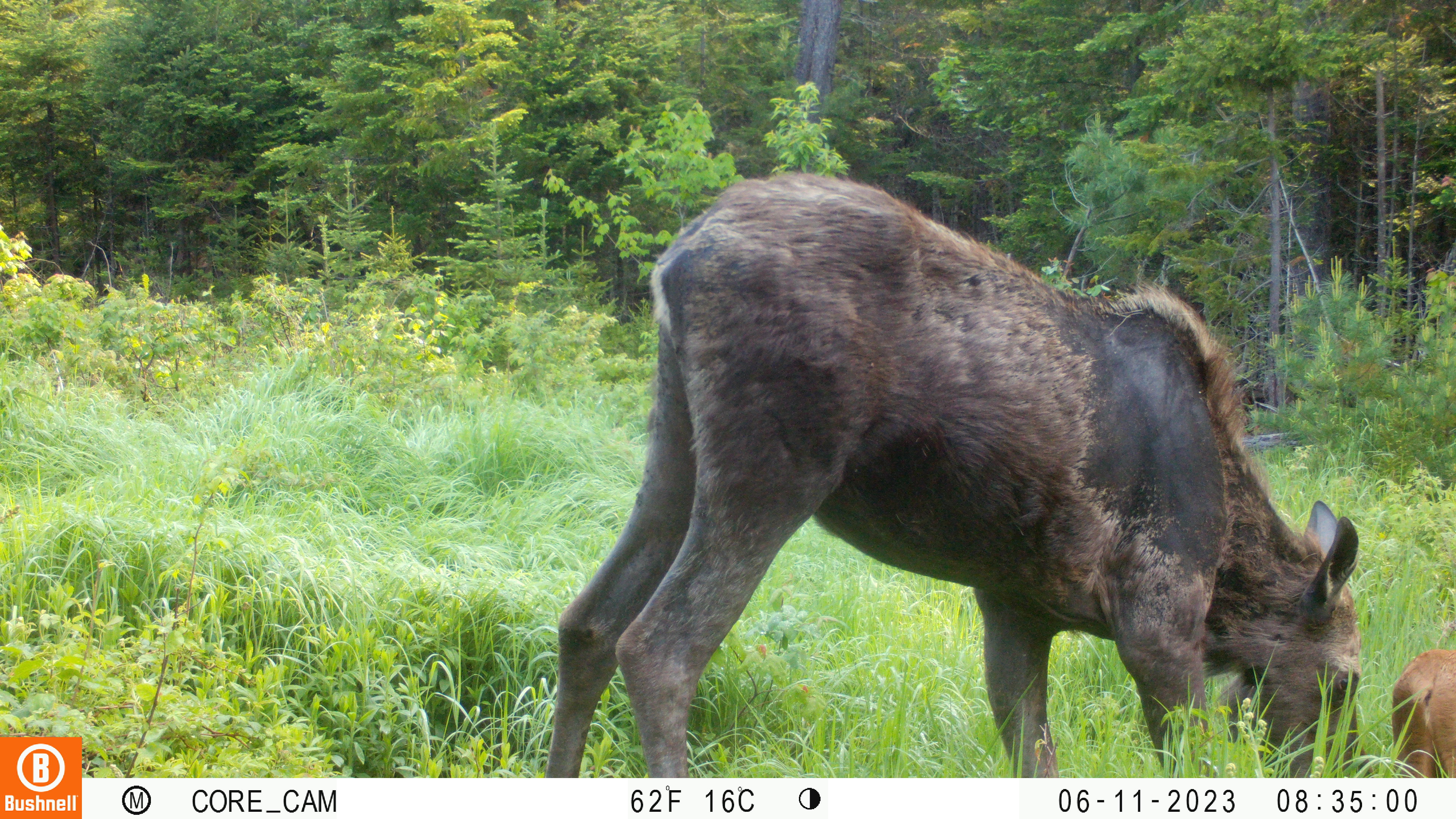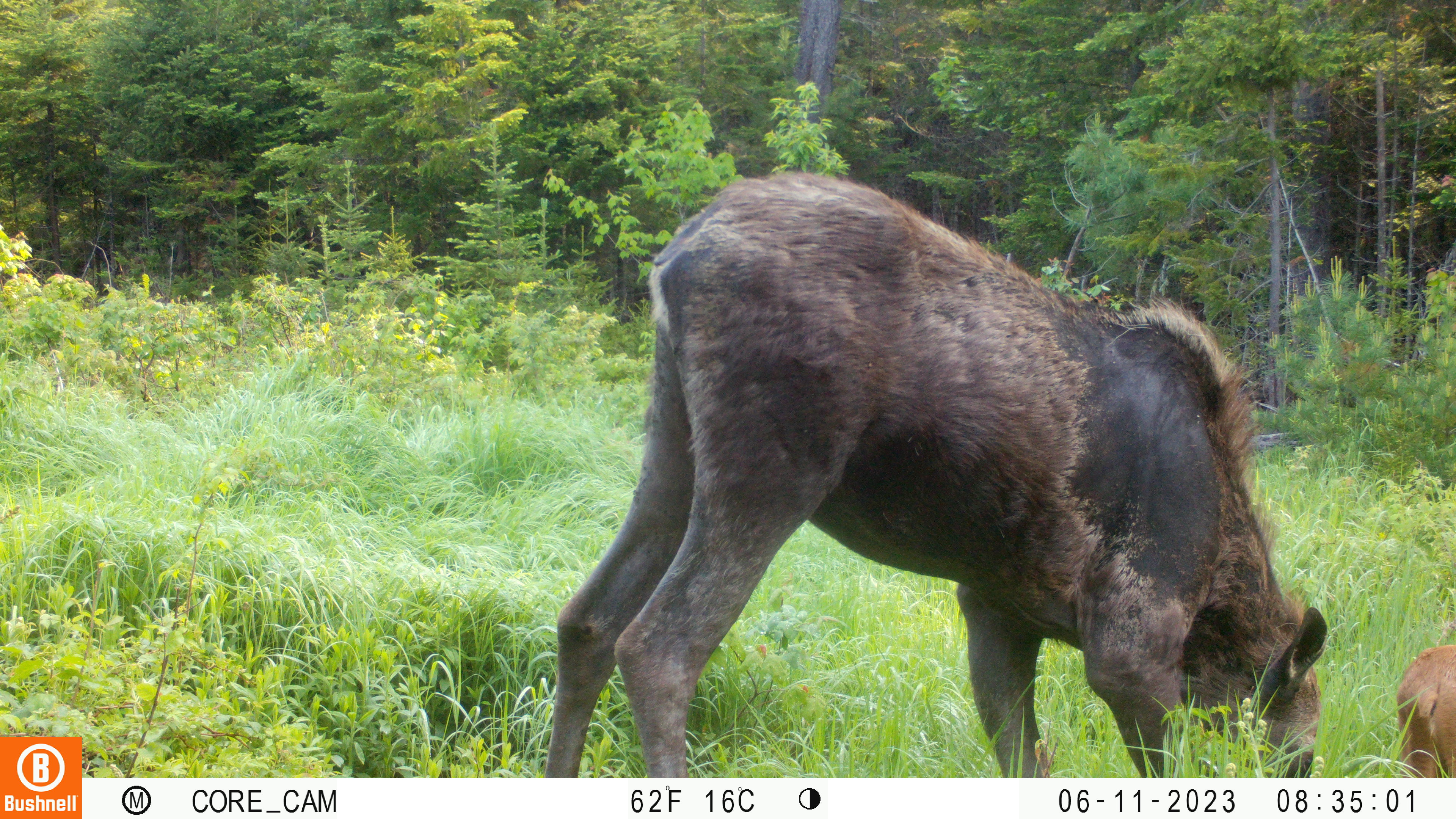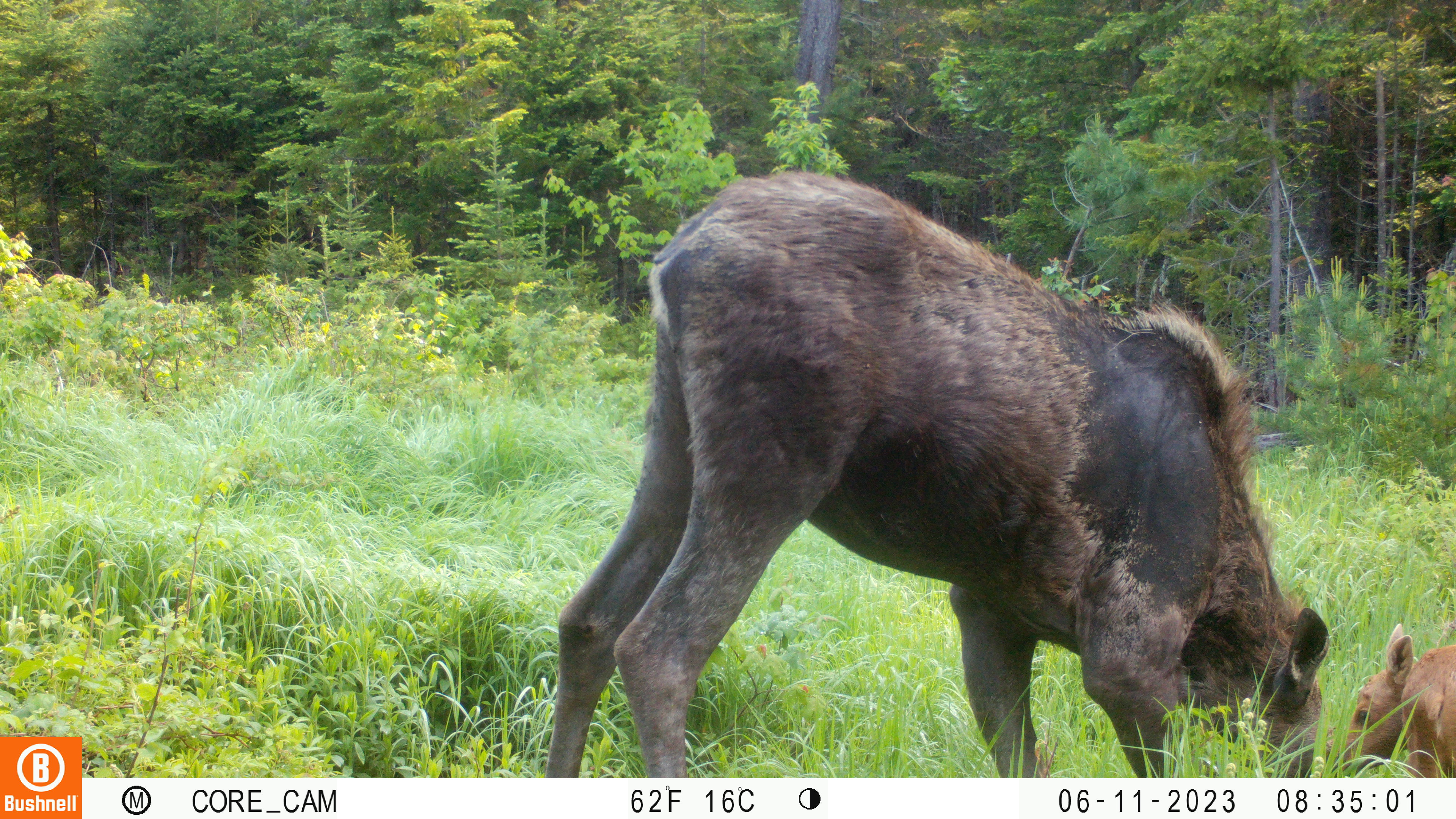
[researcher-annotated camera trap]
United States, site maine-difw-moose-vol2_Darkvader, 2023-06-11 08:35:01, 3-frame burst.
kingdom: Animalia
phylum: Chordata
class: Mammalia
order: Artiodactyla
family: Cervidae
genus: Alces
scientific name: Alces alces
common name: moose